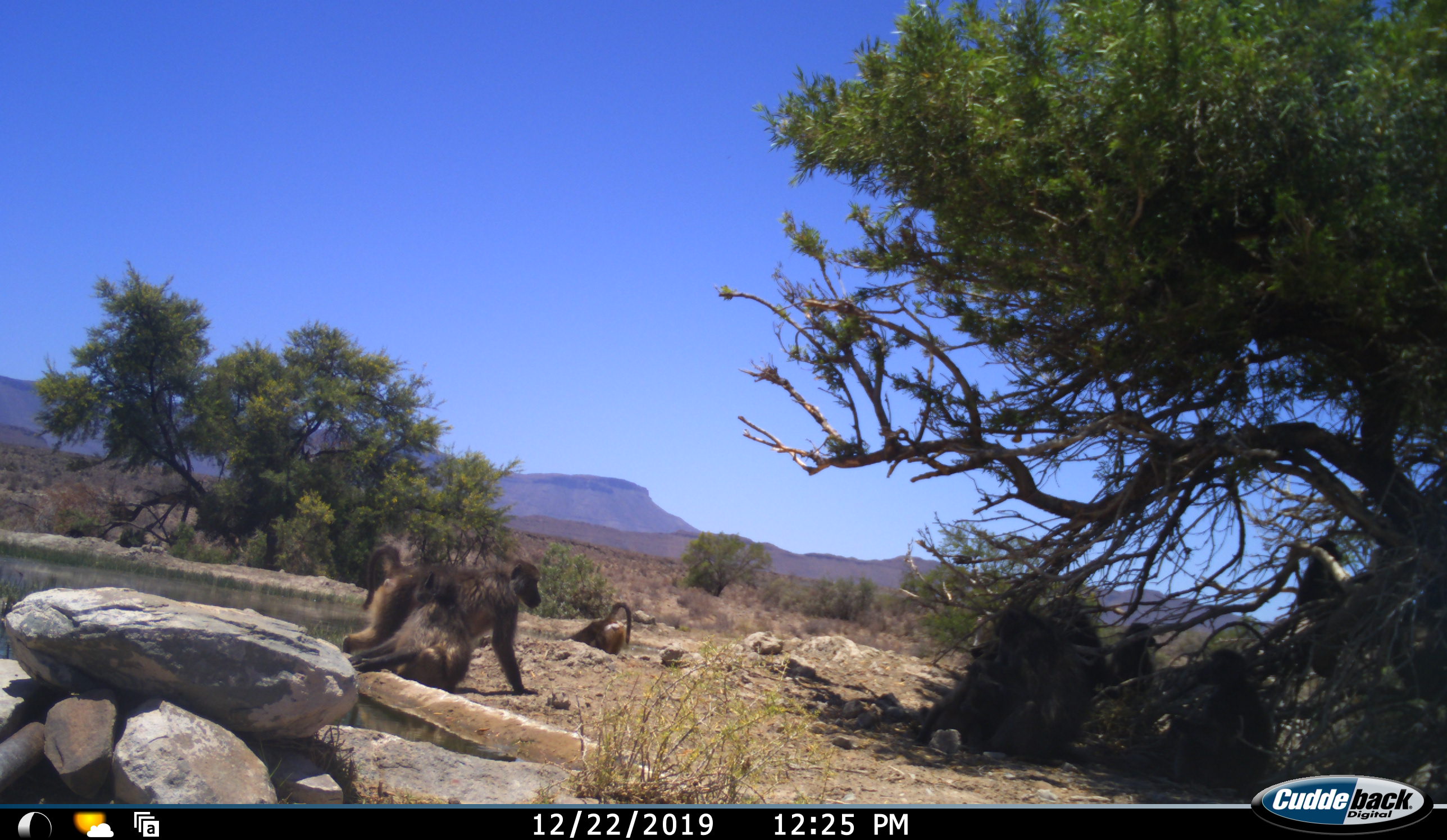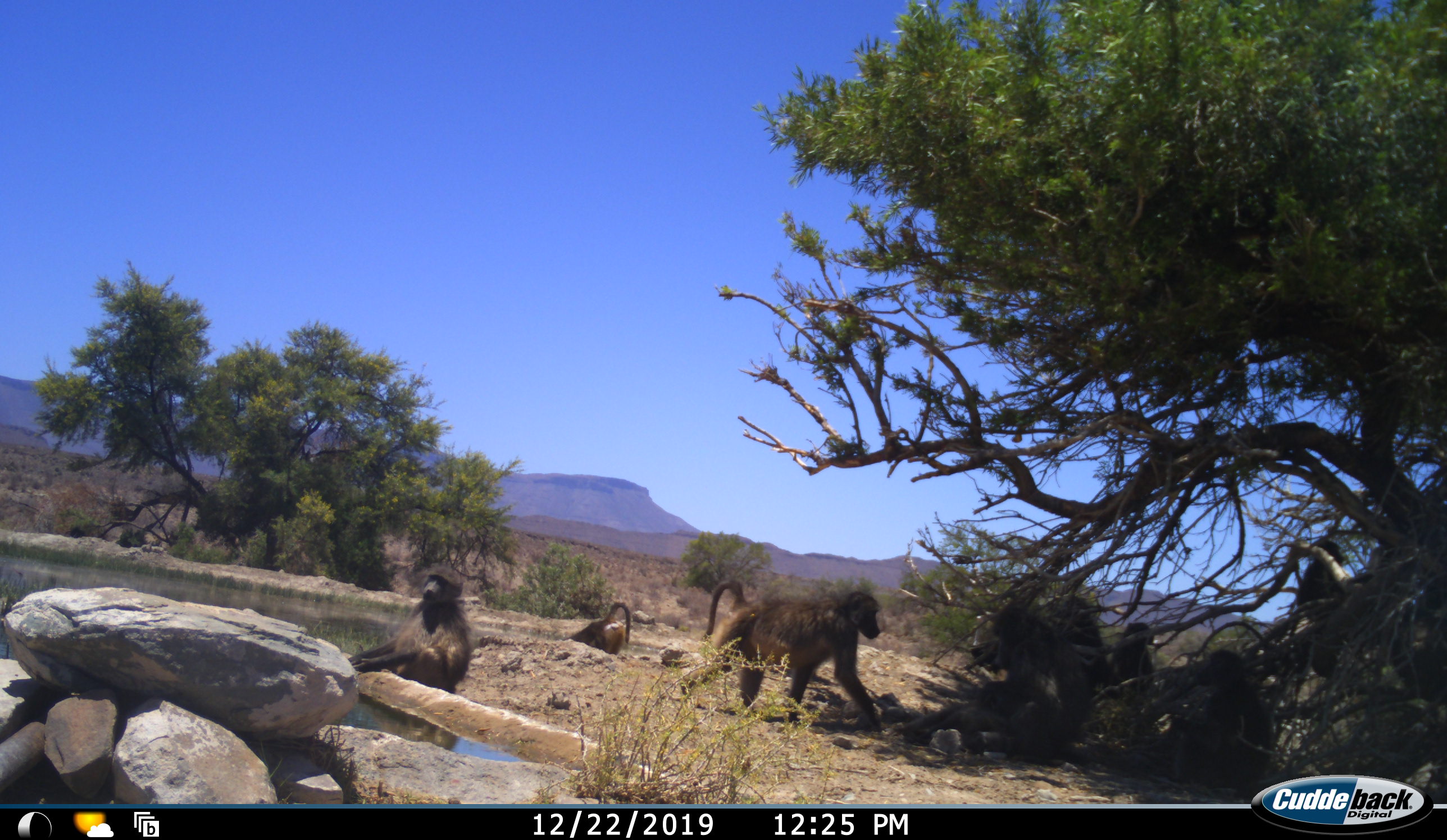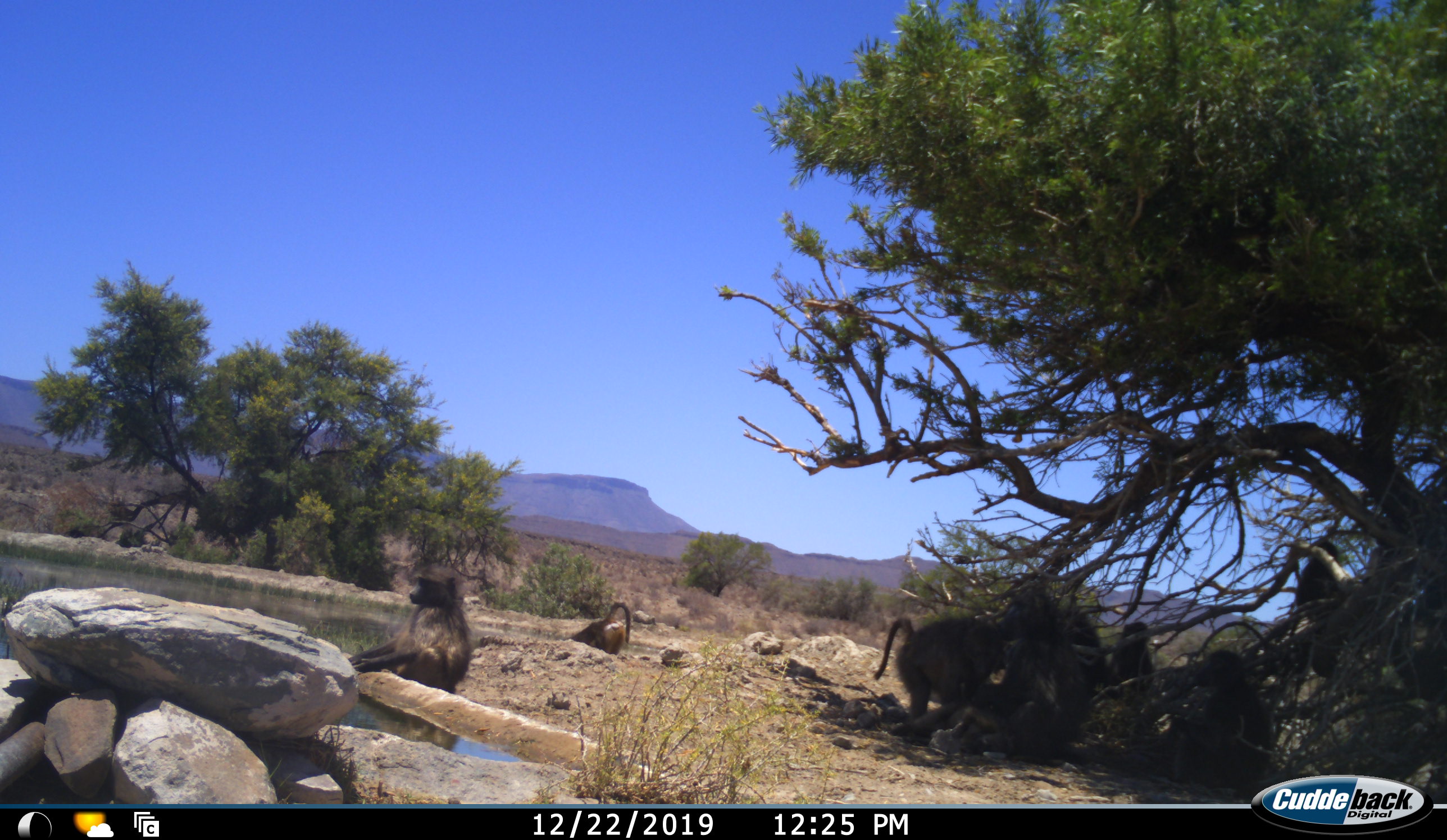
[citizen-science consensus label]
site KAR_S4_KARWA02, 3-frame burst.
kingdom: Animalia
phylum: Chordata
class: Mammalia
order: Primates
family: Cercopithecidae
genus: Papio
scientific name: Papio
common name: baboon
Baboon (Papio), count 8. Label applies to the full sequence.